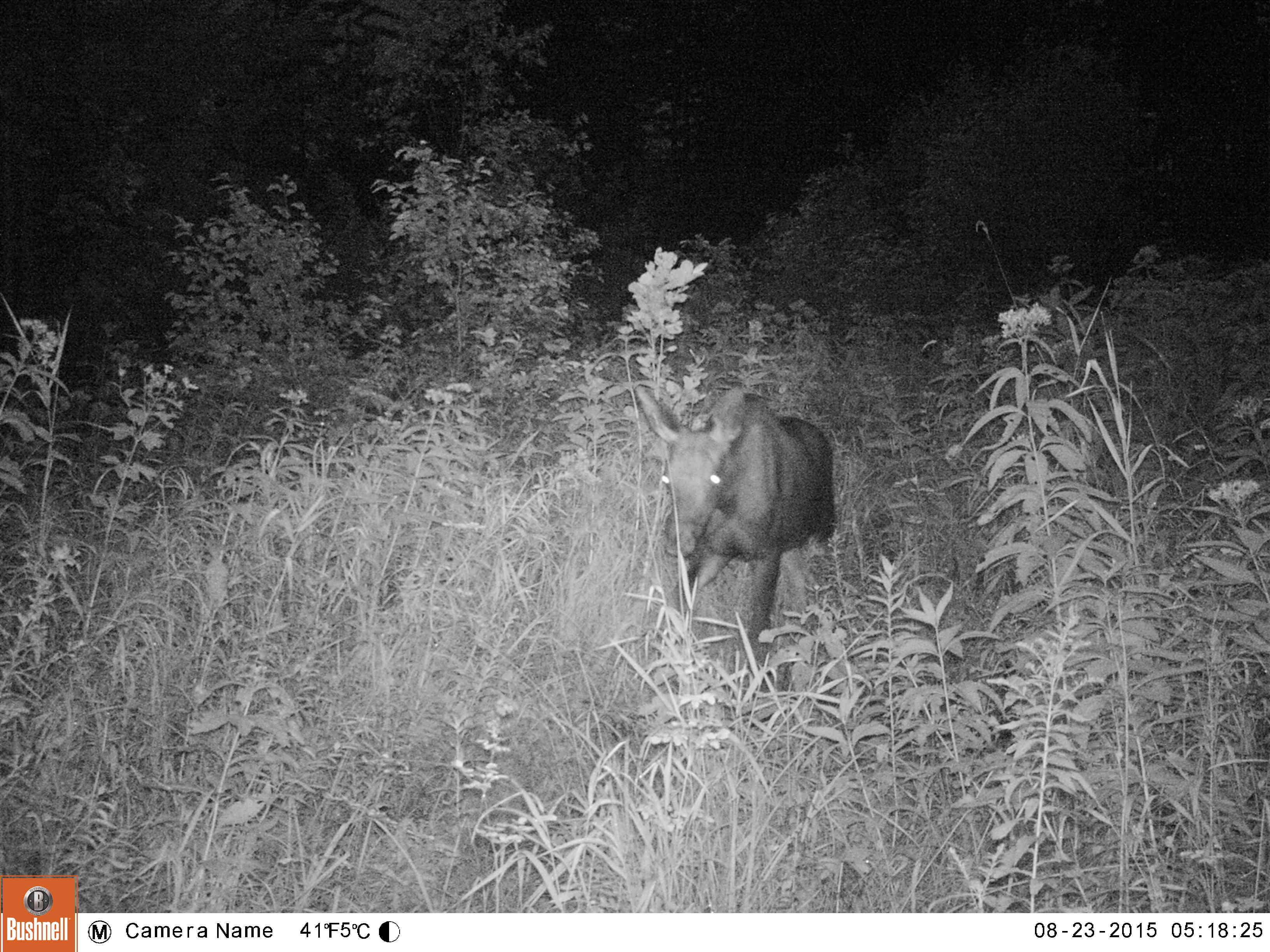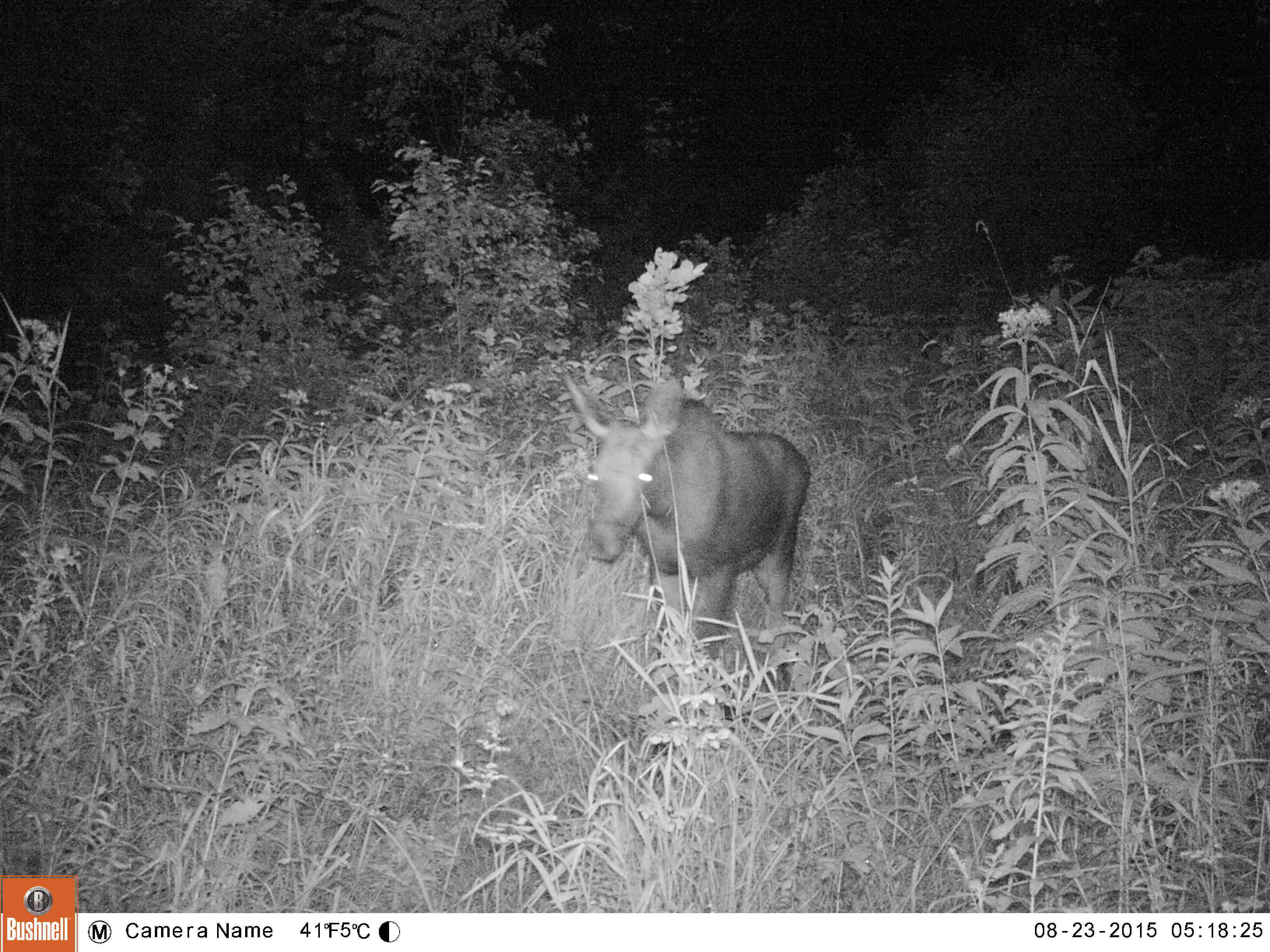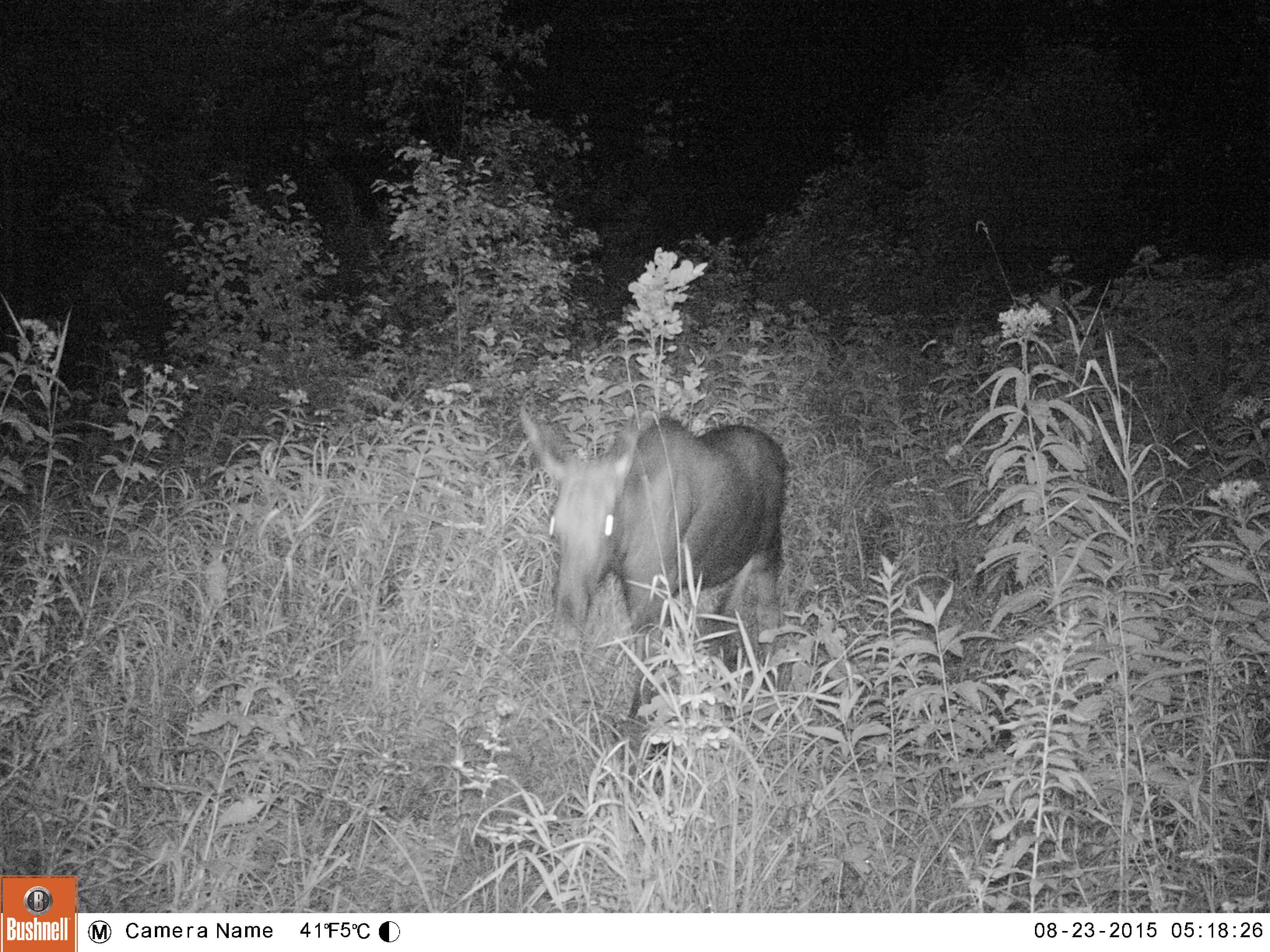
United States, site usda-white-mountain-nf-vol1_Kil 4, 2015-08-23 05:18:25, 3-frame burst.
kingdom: Animalia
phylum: Chordata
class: Mammalia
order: Artiodactyla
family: Cervidae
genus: Alces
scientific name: Alces alces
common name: moose